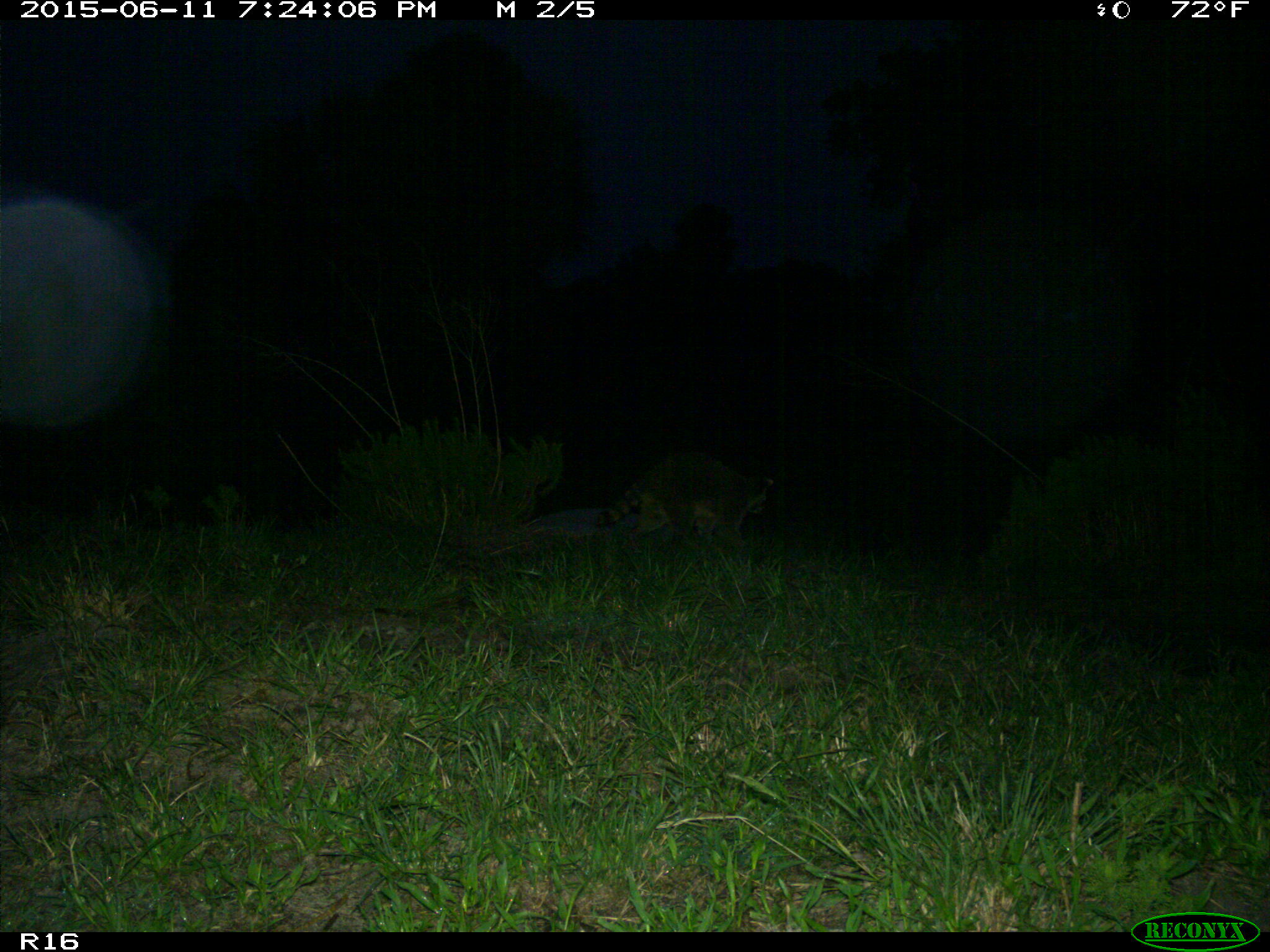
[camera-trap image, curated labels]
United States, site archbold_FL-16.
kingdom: Animalia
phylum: Chordata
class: Mammalia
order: Carnivora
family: Procyonidae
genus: Procyon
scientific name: Procyon lotor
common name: common raccoon